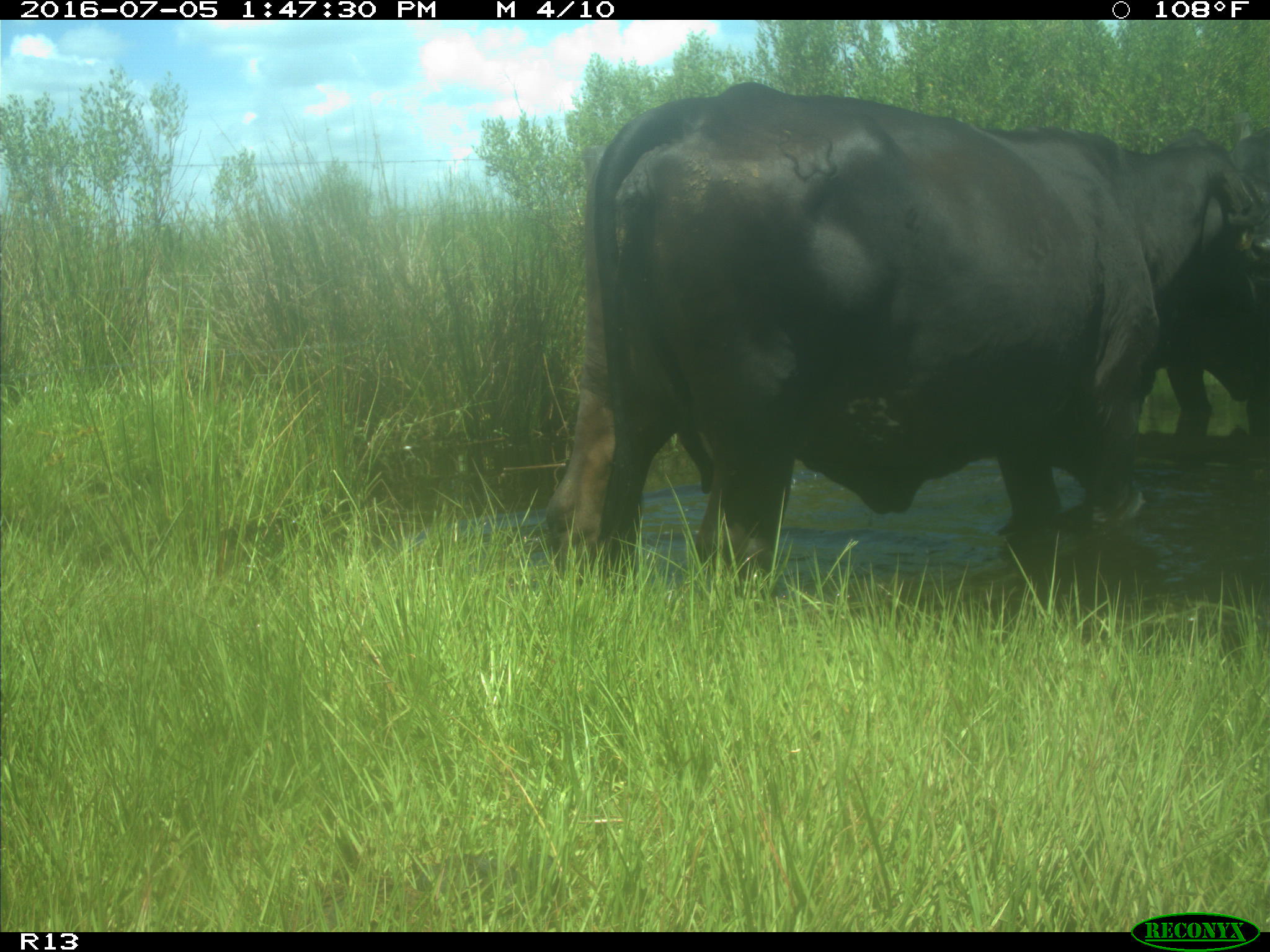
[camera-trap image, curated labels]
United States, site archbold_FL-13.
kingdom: Animalia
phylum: Chordata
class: Mammalia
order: Artiodactyla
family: Bovidae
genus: Bos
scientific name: Bos taurus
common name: domestic cow